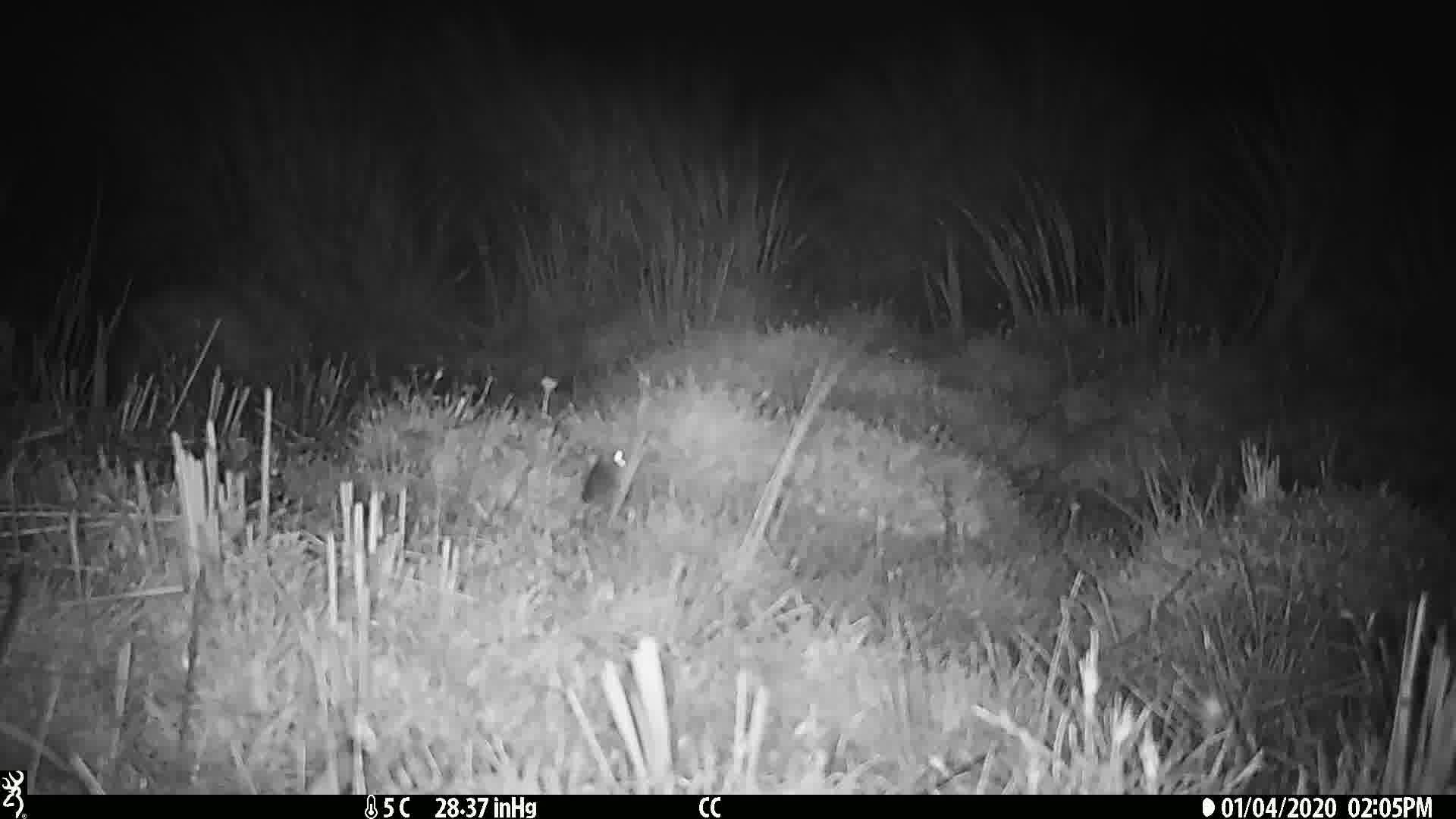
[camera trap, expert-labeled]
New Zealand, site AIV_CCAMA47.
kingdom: Animalia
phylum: Chordata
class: Mammalia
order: Rodentia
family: Muridae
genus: Mus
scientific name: Mus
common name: mouse